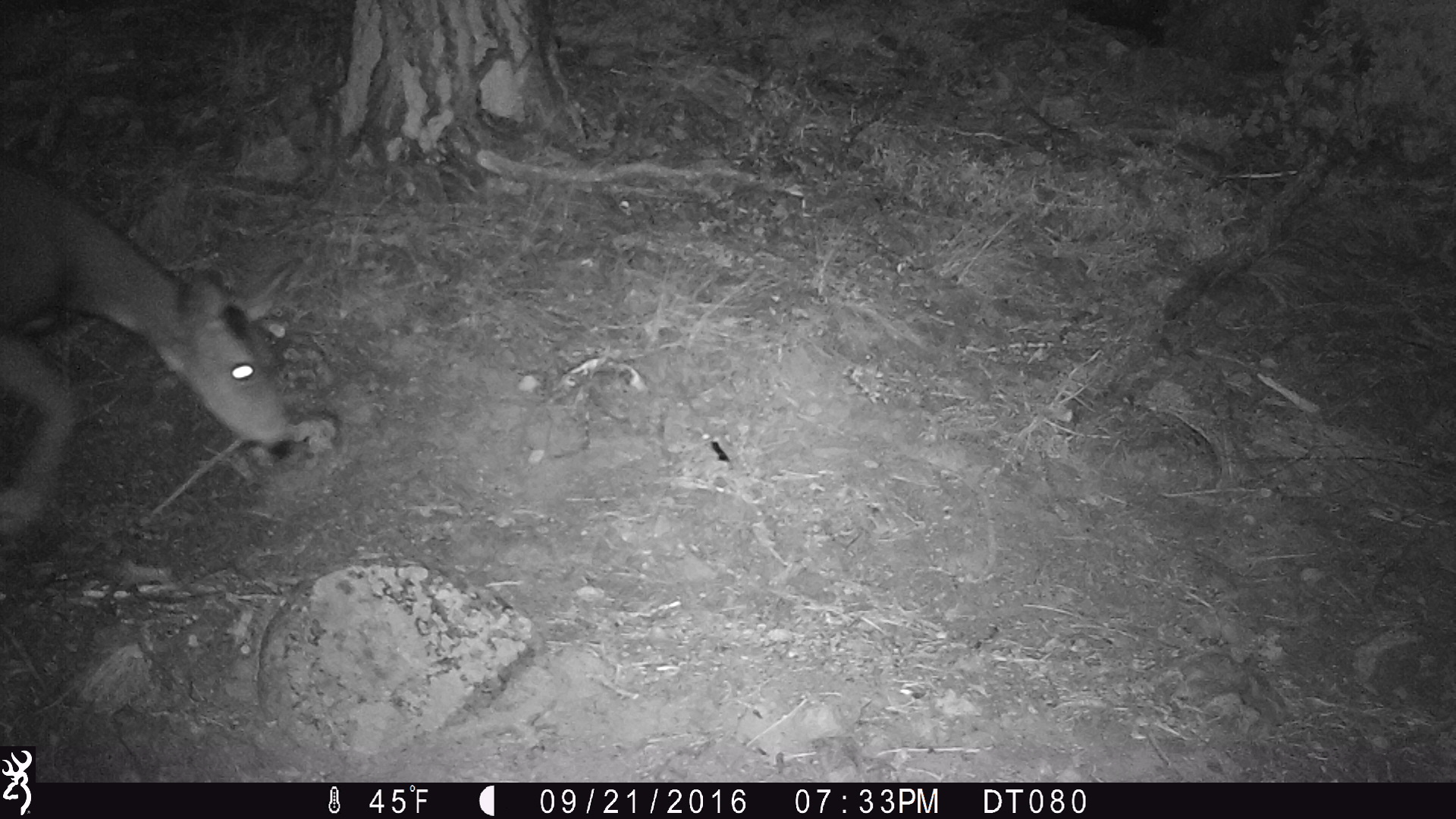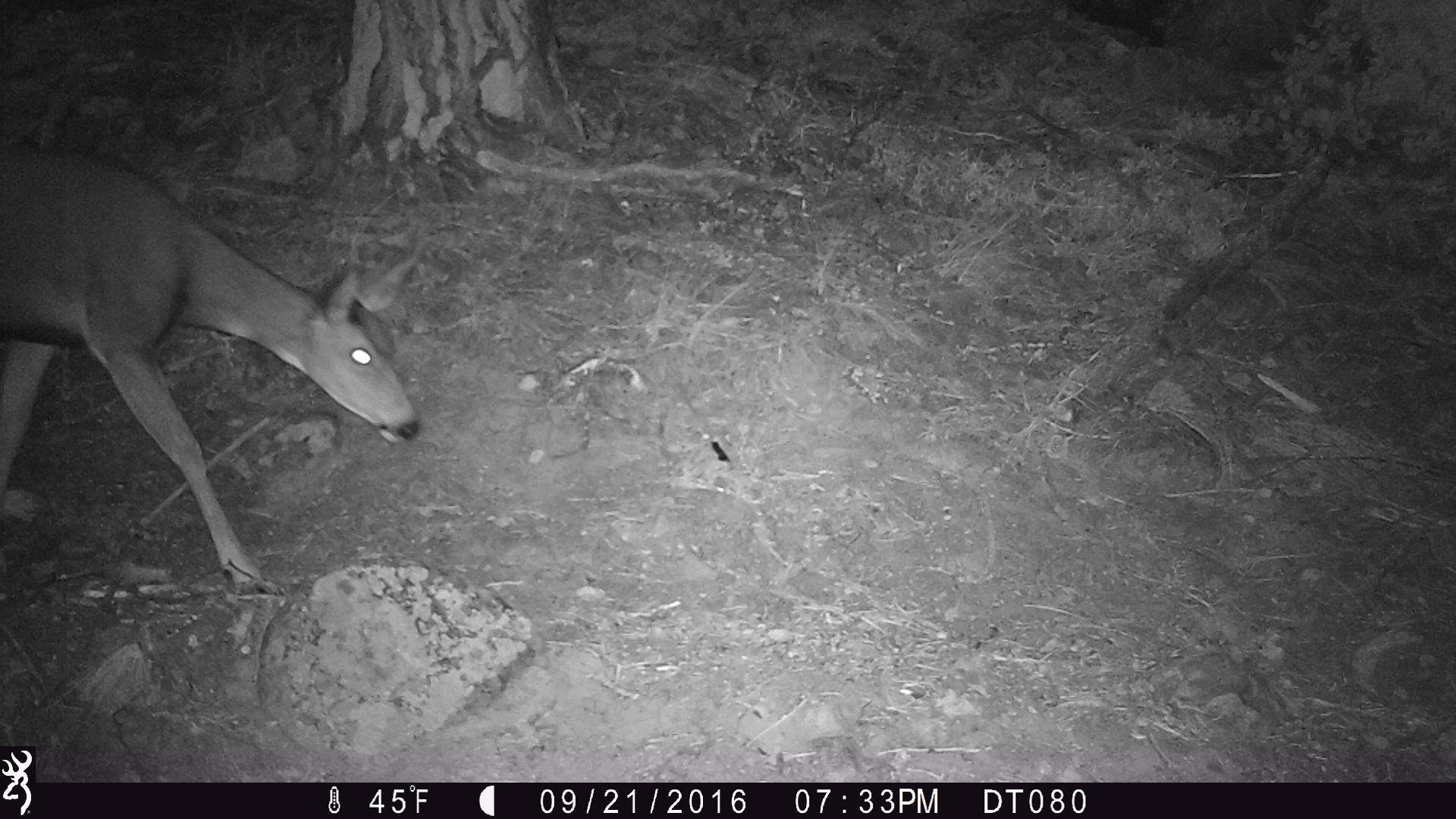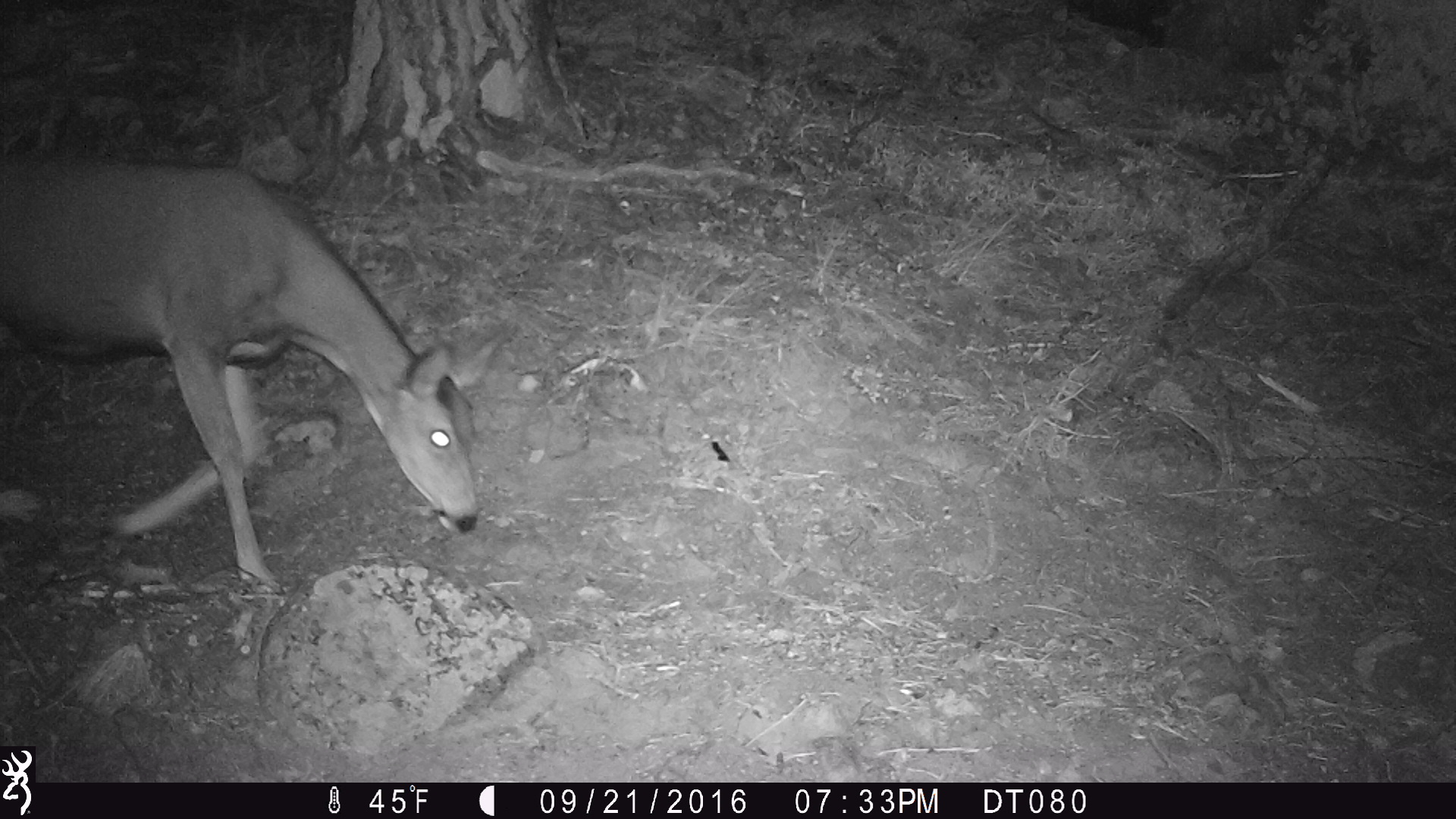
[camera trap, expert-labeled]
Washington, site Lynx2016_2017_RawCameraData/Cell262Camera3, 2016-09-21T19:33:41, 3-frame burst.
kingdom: Animalia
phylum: Chordata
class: Mammalia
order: Artiodactyla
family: Cervidae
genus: Odocoileus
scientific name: Odocoileus hemionus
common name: mule deer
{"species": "Odocoileus hemionus (mule deer)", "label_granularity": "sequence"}